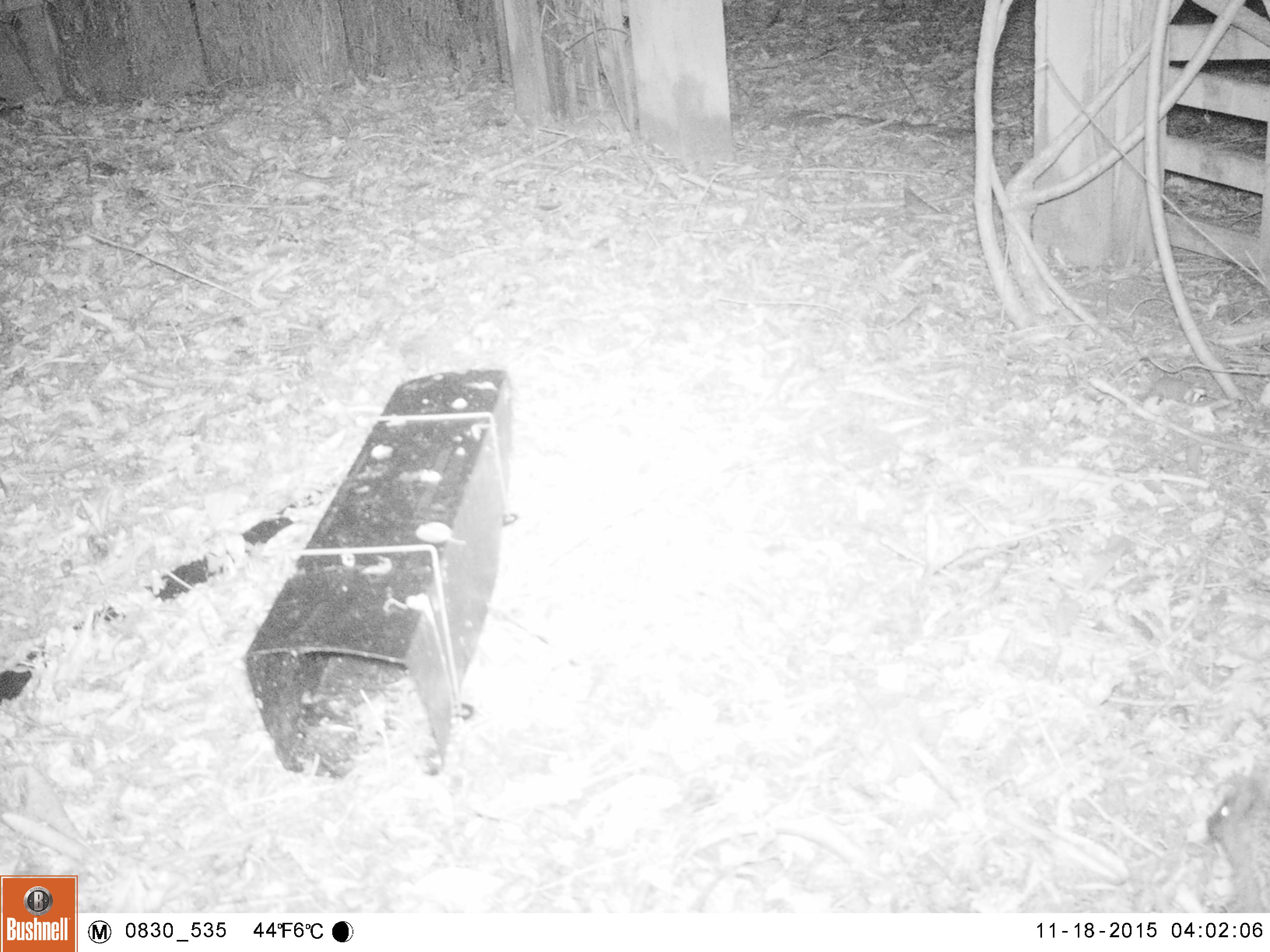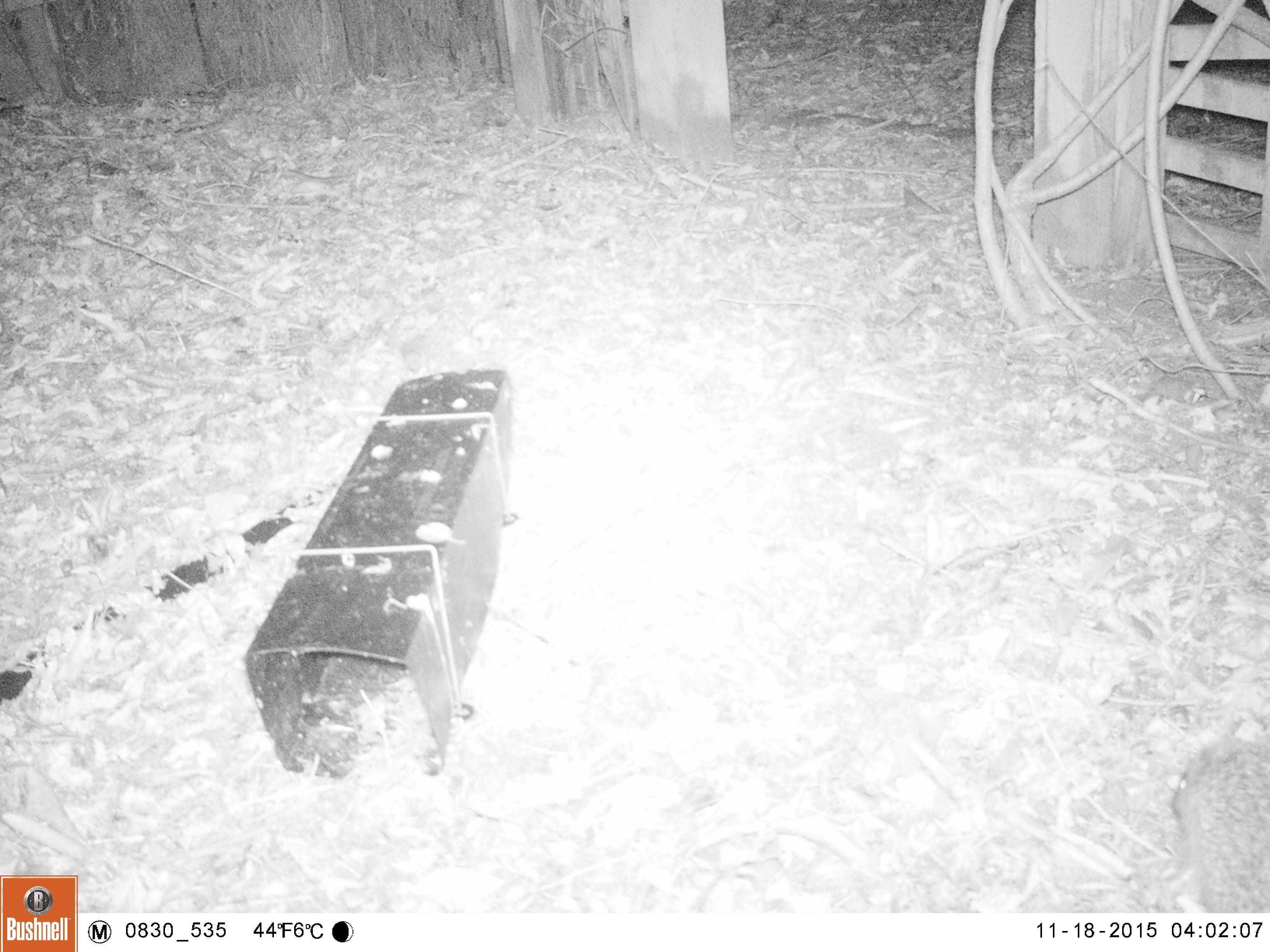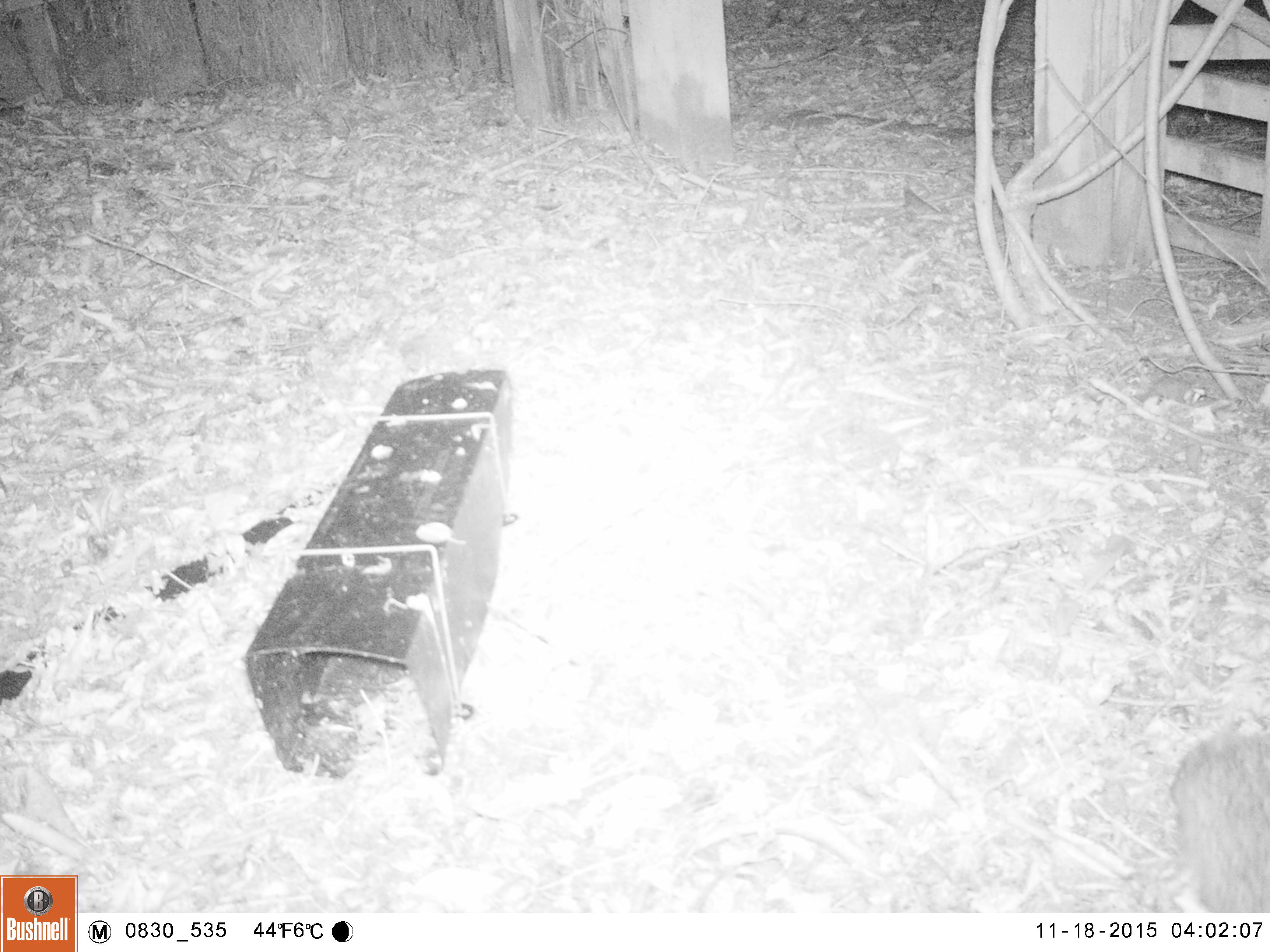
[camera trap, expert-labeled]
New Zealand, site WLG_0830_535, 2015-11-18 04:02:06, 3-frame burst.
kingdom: Animalia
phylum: Chordata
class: Mammalia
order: Eulipotyphla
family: Erinaceidae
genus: Erinaceus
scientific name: Erinaceus europaeus europaeus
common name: european hedgehog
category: hedgehog